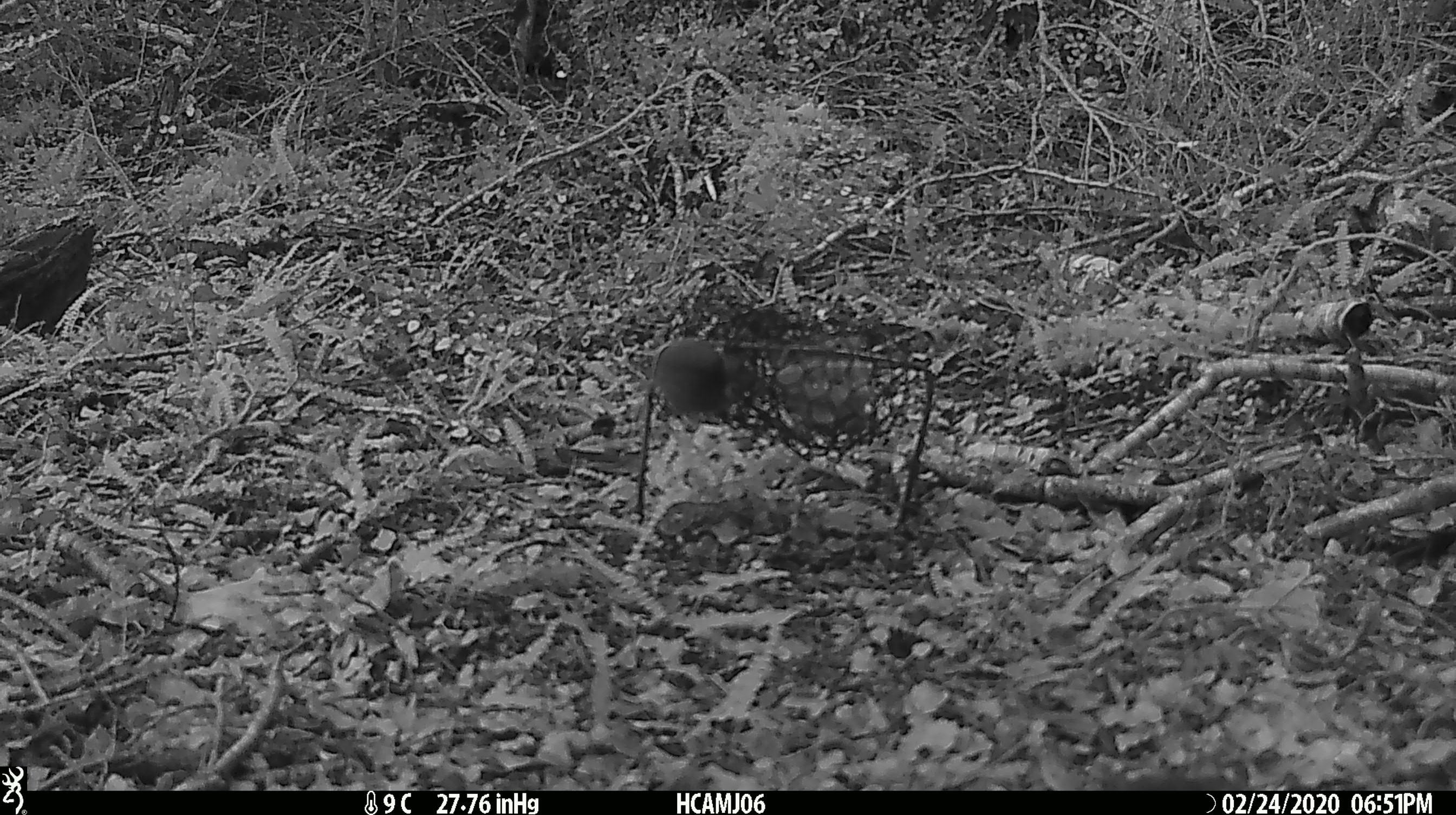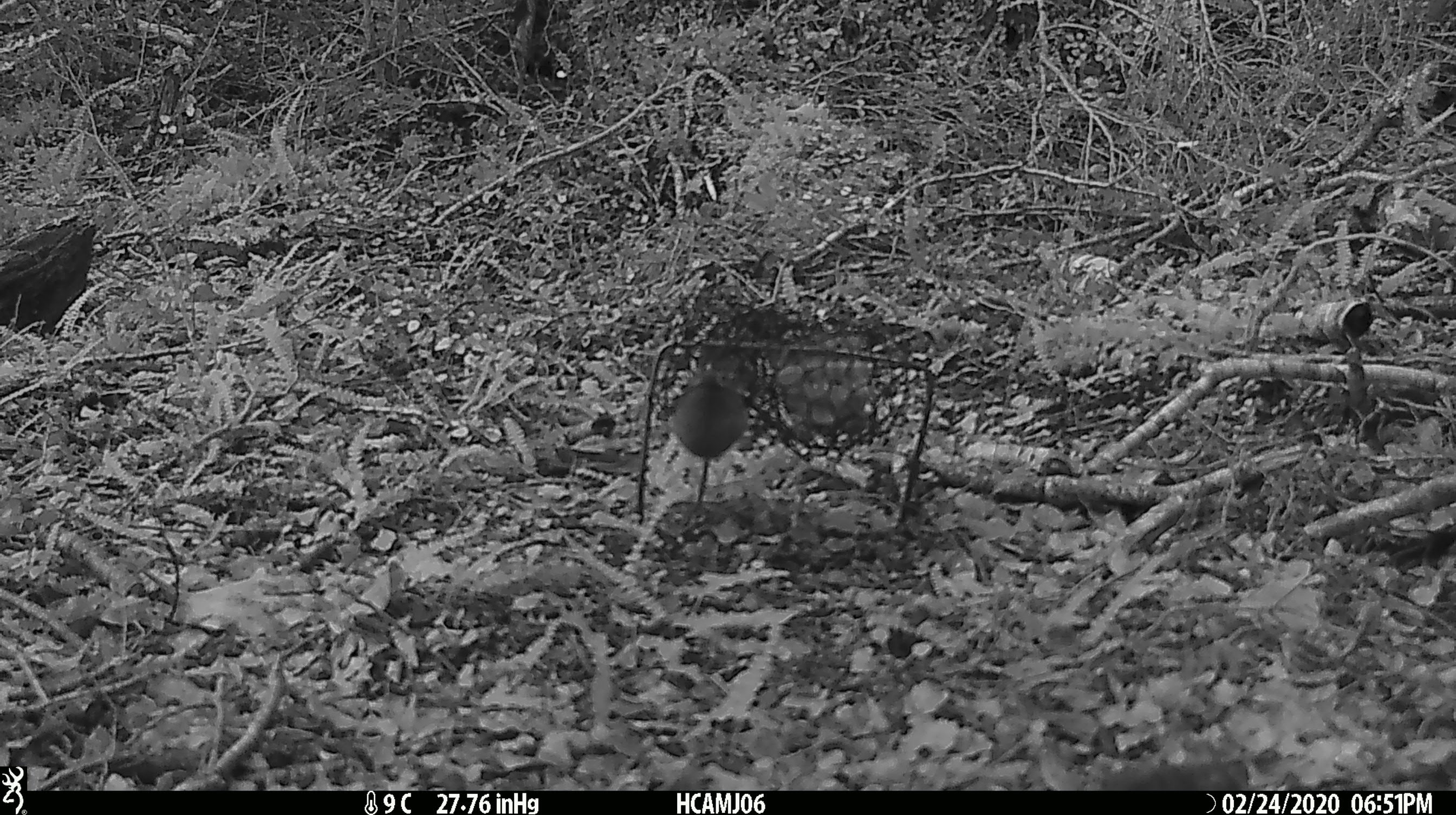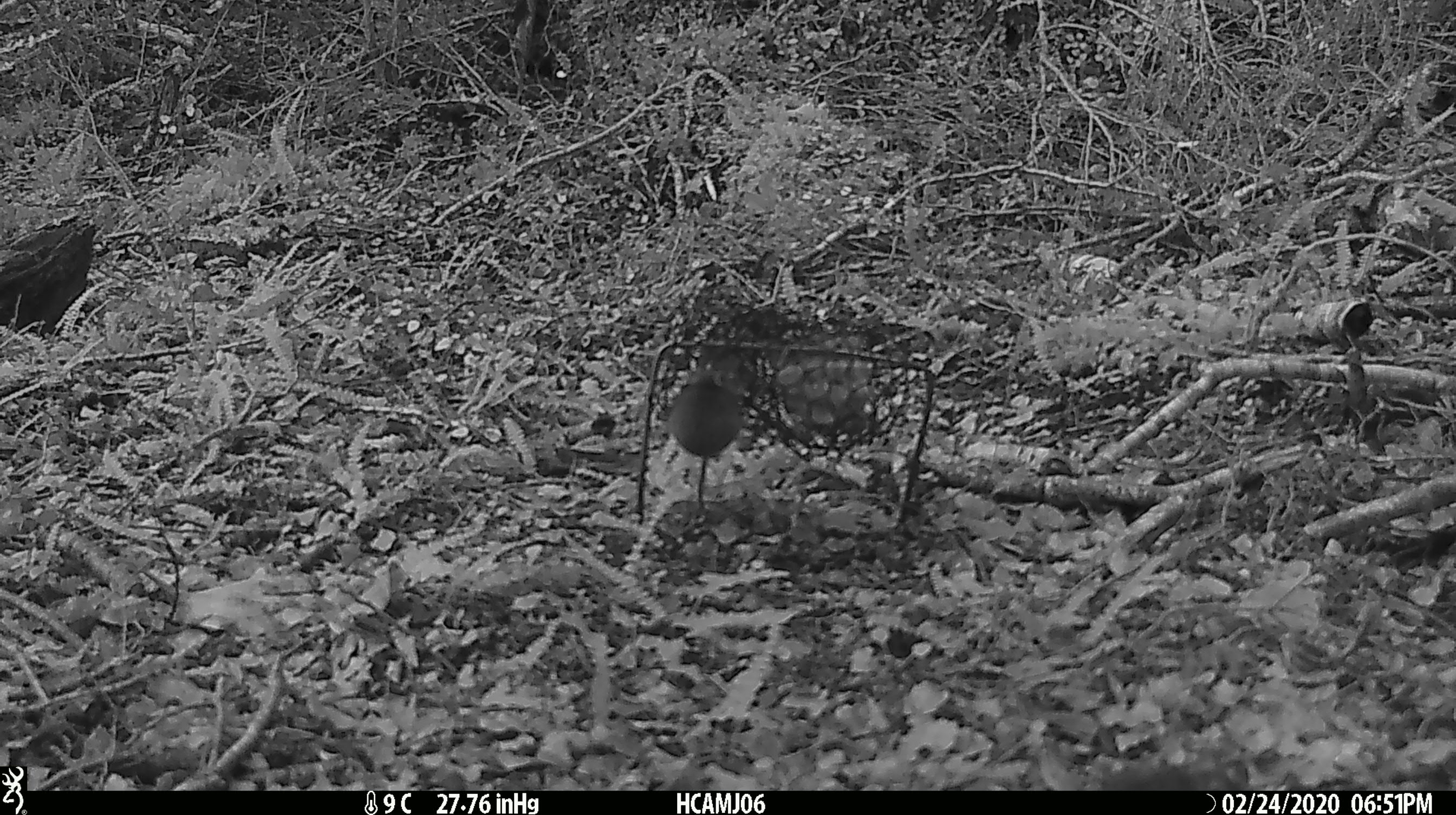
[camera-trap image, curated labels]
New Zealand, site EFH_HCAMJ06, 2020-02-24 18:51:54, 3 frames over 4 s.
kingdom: Animalia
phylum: Chordata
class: Mammalia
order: Rodentia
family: Muridae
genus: Mus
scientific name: Mus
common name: mouse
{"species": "mouse (Mus)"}